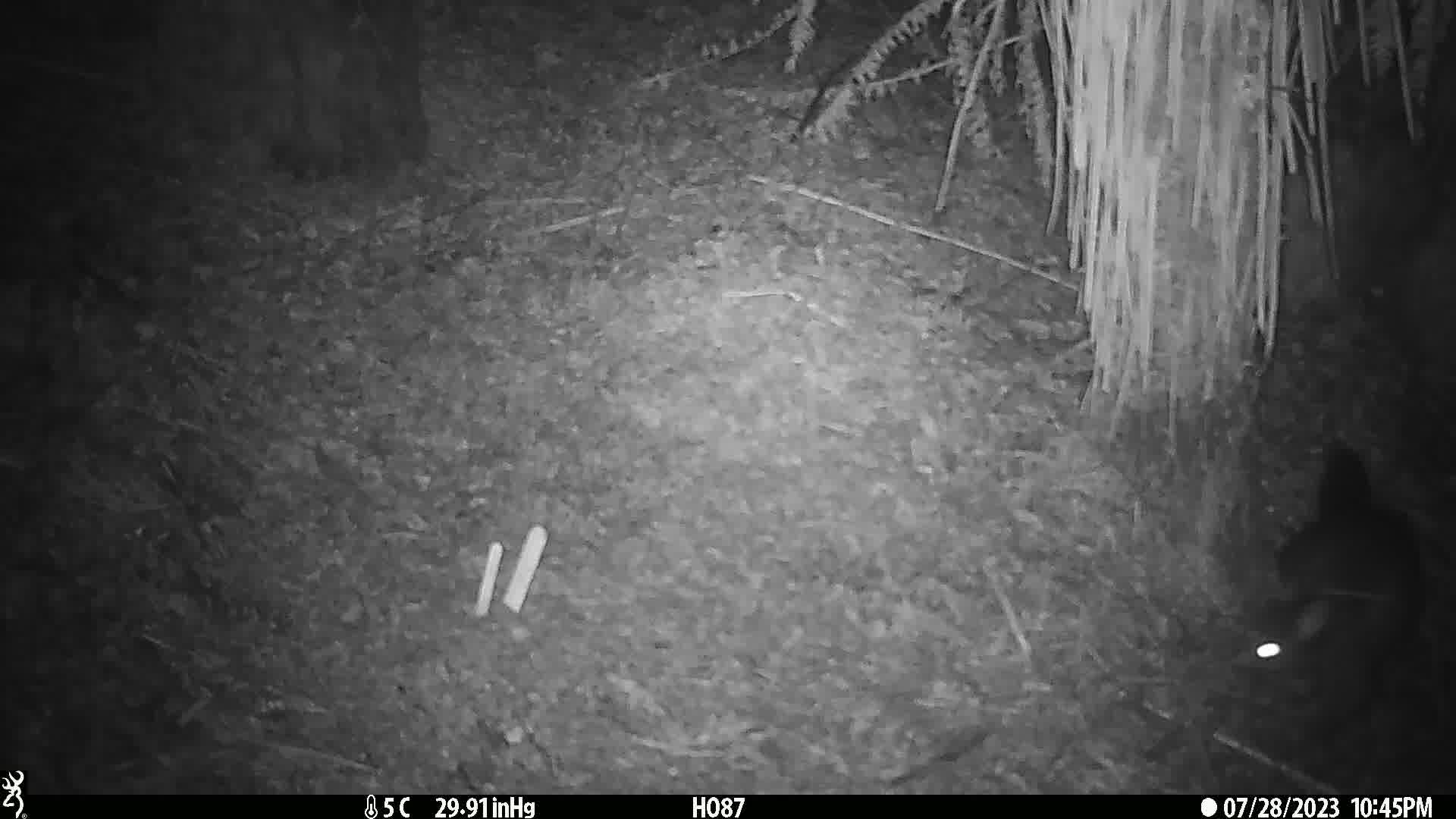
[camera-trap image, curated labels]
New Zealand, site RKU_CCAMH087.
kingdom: Animalia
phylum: Chordata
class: Mammalia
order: Diprotodontia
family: Phalangeridae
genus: Trichosurus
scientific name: Trichosurus vulpecula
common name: common brushtail possum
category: possum